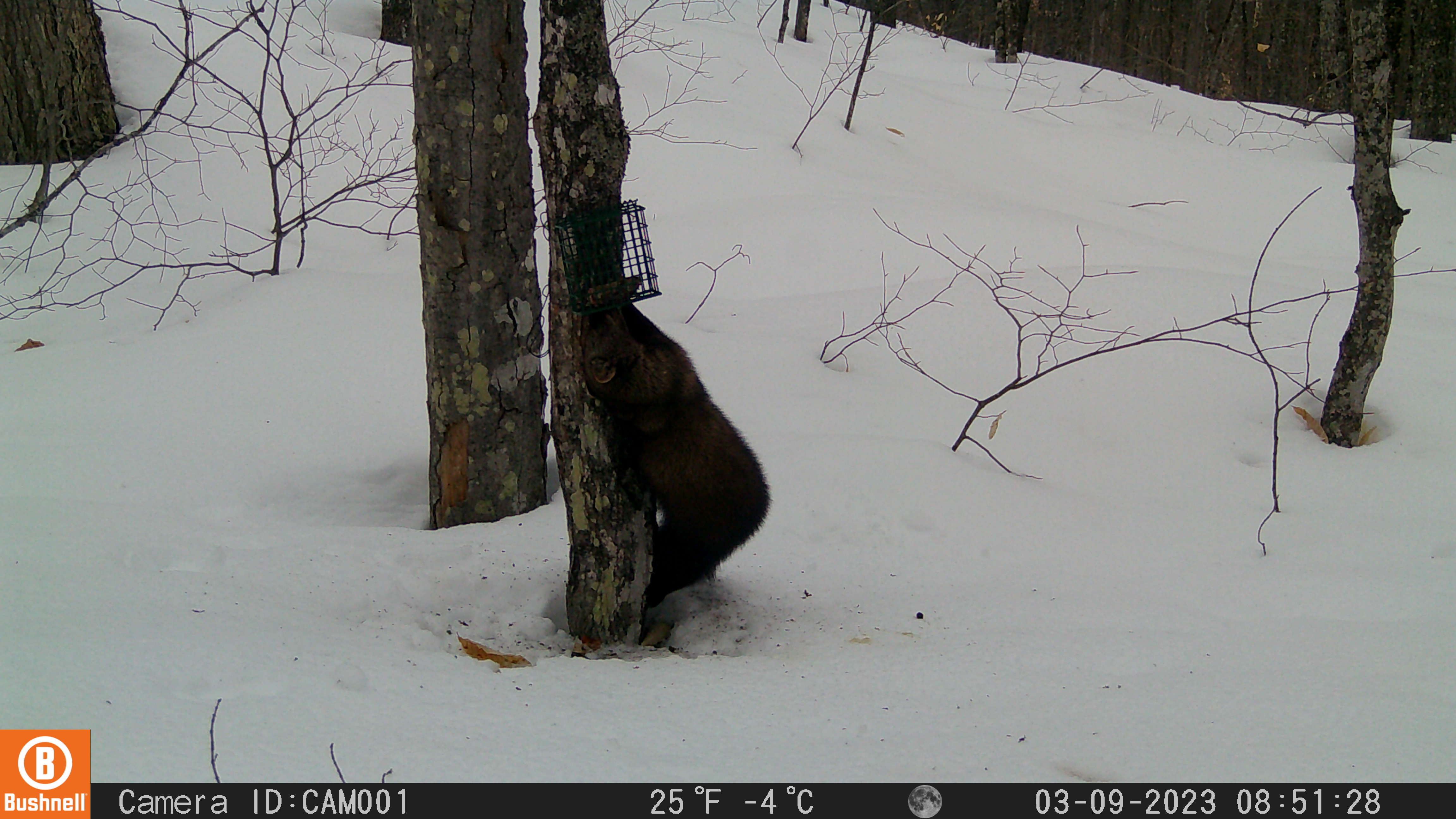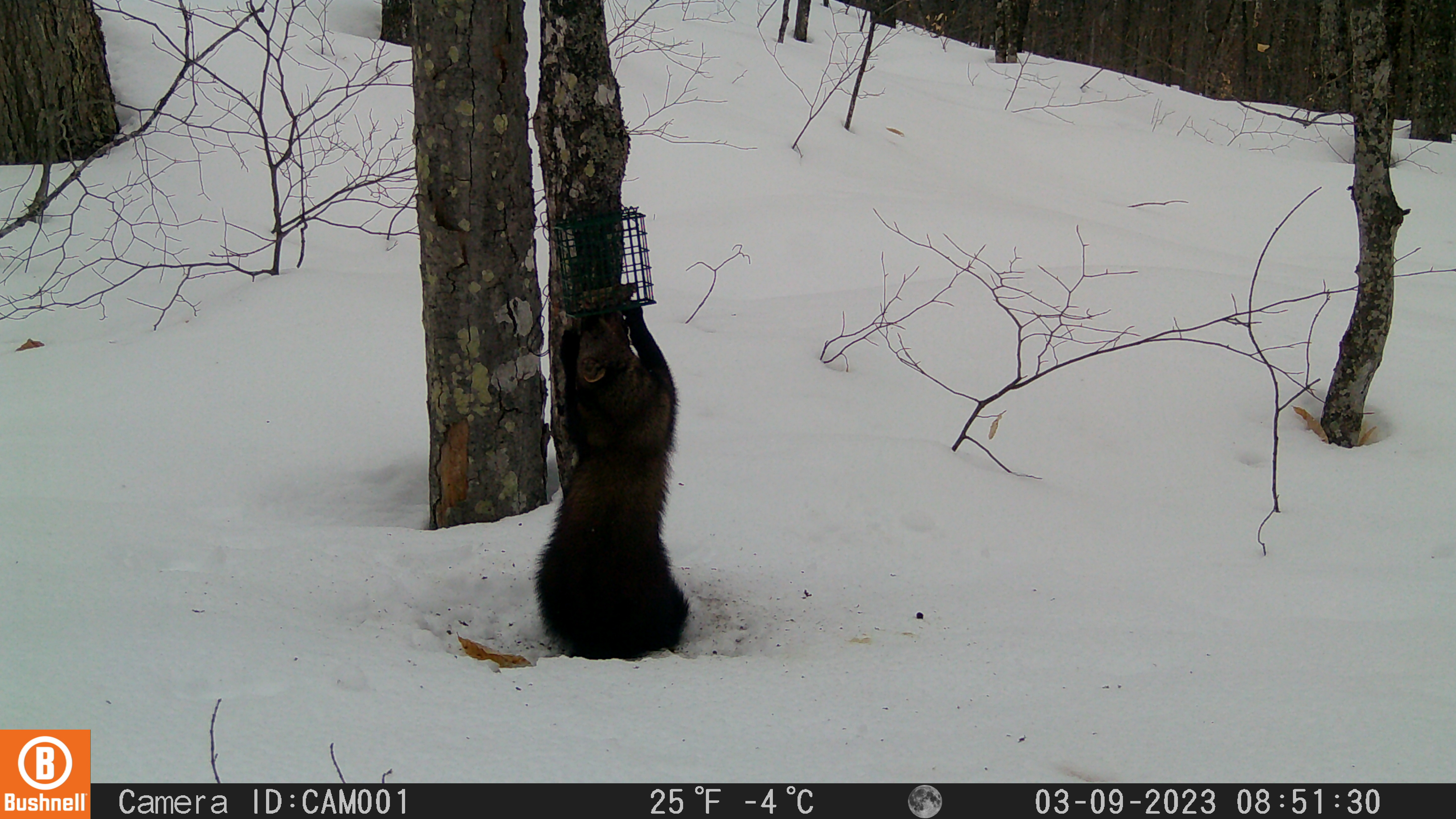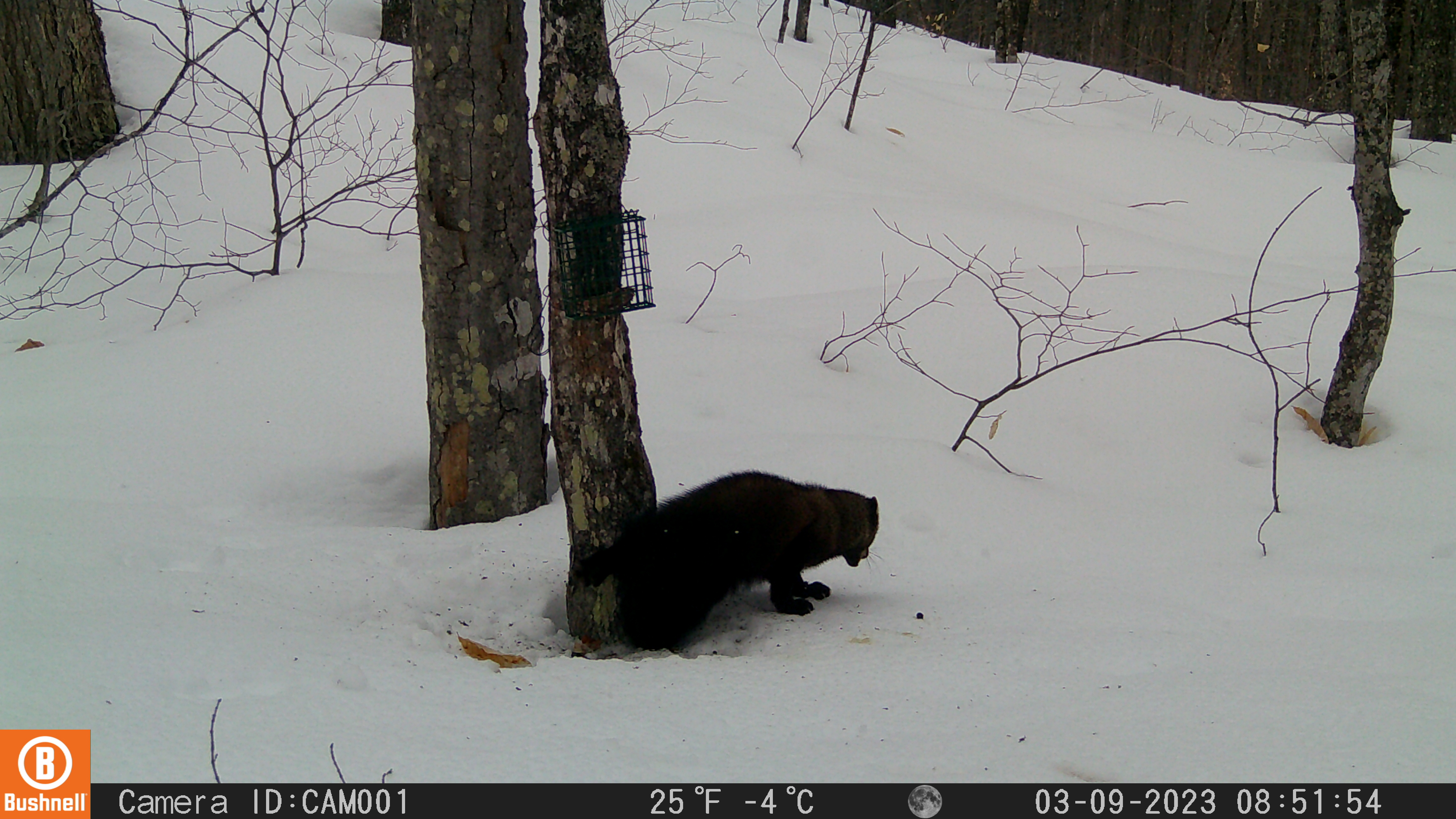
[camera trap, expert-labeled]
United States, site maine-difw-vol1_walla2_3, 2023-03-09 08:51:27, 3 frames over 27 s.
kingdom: Animalia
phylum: Chordata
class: Mammalia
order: Carnivora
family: Mustelidae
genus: Pekania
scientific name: Pekania pennanti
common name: fisher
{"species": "fisher (Pekania pennanti)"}